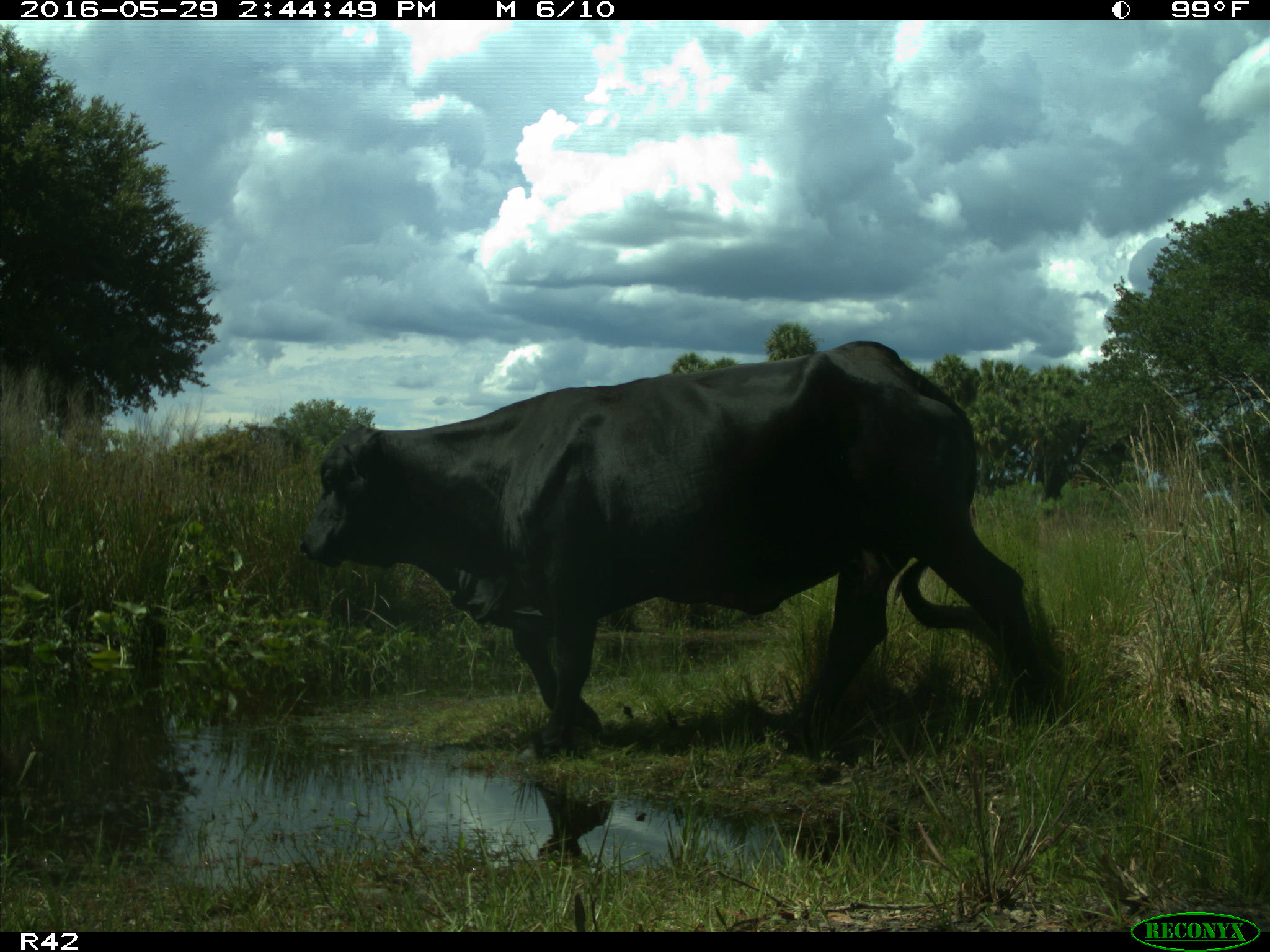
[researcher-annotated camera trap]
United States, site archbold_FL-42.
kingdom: Animalia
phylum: Chordata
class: Mammalia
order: Artiodactyla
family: Bovidae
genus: Bos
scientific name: Bos taurus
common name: domestic cow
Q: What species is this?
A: Bos taurus (domestic cow).